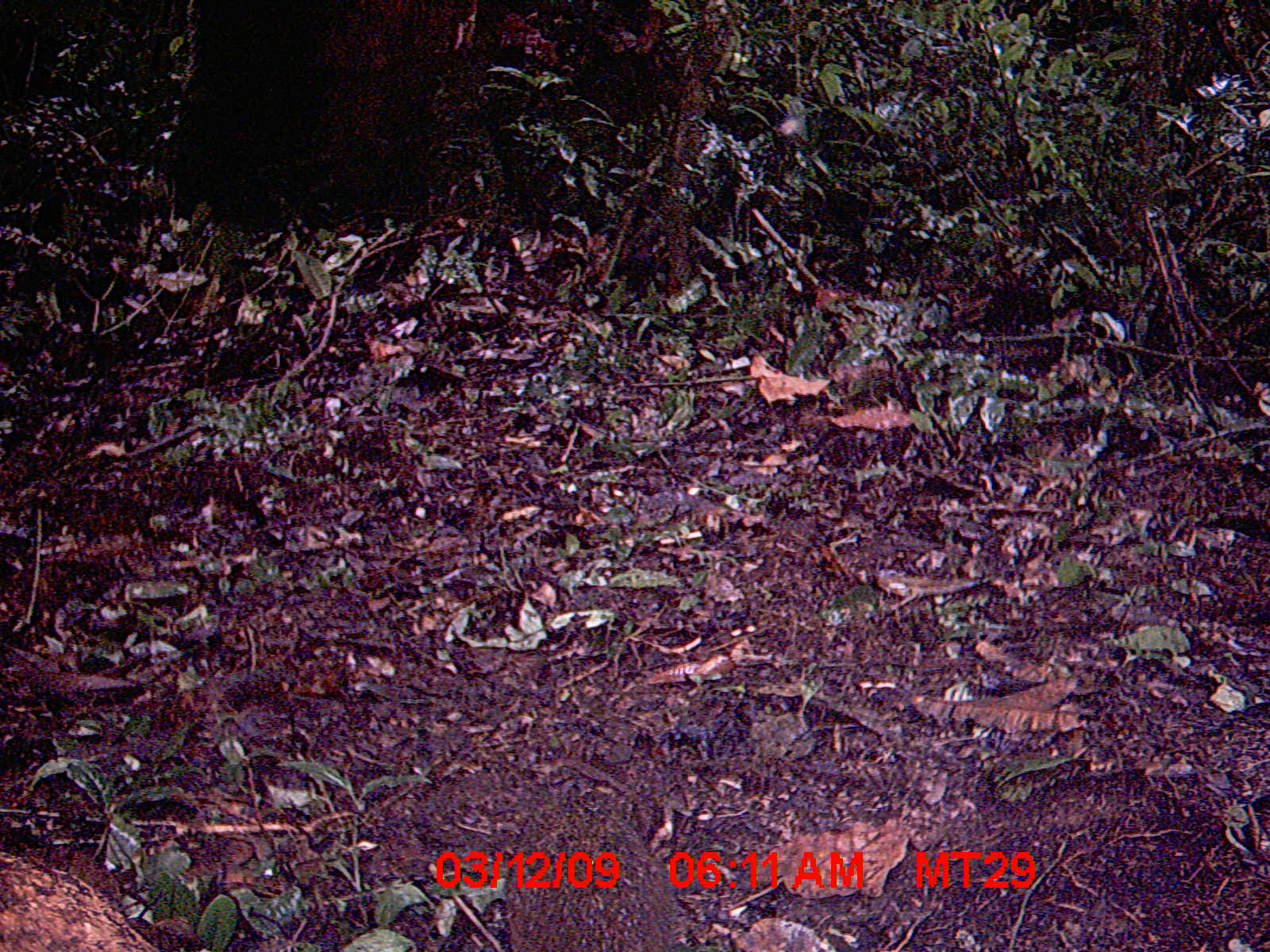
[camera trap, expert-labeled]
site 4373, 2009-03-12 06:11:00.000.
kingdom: Animalia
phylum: Chordata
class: Mammalia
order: Rodentia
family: Nesomyidae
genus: Nesomys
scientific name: Nesomys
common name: nesomys rodents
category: nesomys sp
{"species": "nesomys sp (nesomys rodents) (Nesomys)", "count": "1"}